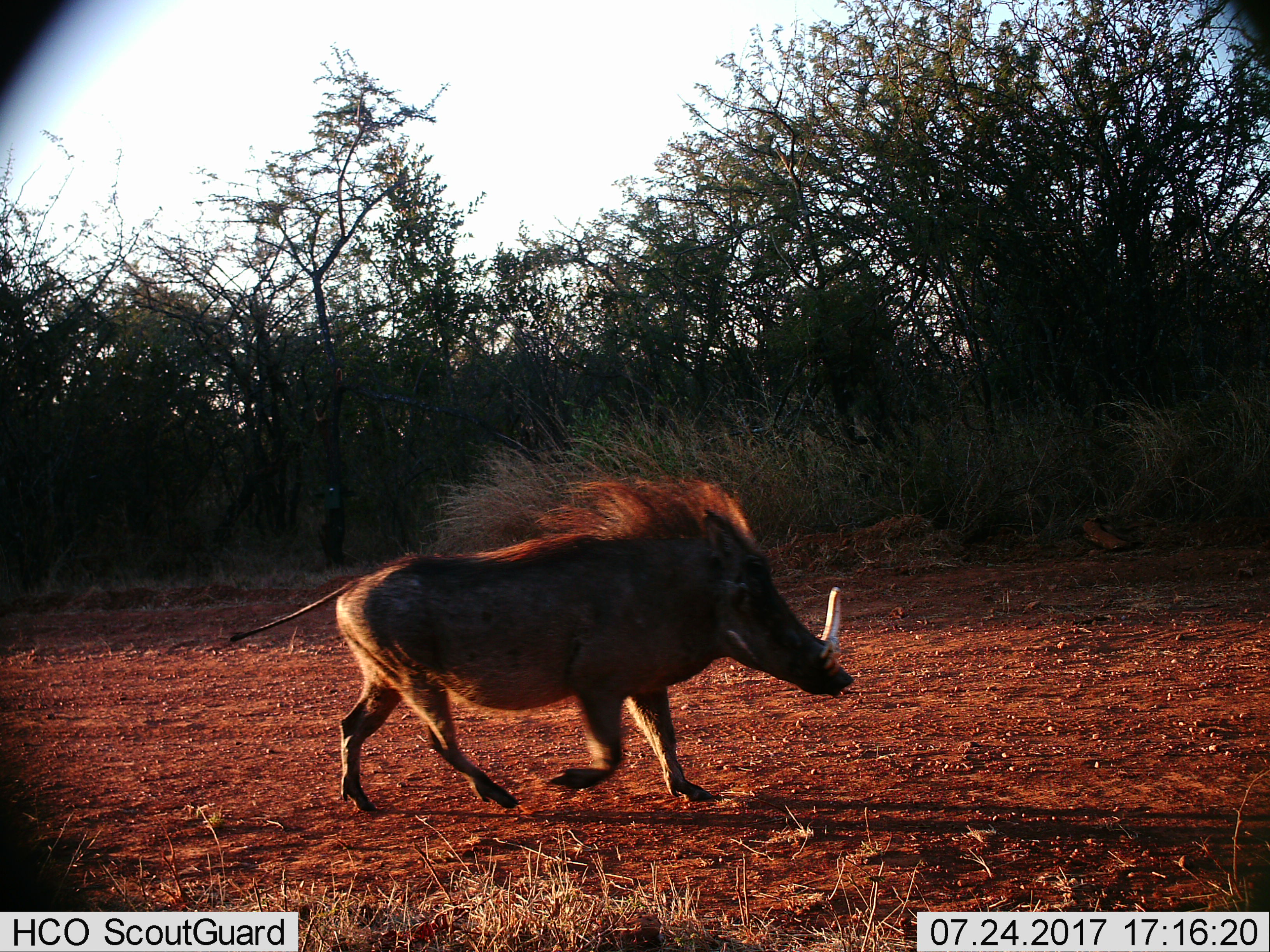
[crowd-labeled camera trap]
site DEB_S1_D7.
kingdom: Animalia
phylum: Chordata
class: Mammalia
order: Artiodactyla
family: Suidae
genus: Phacochoerus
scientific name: Phacochoerus africanus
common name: warthog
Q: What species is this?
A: Warthog (Phacochoerus africanus).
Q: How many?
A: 1.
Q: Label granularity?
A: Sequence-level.